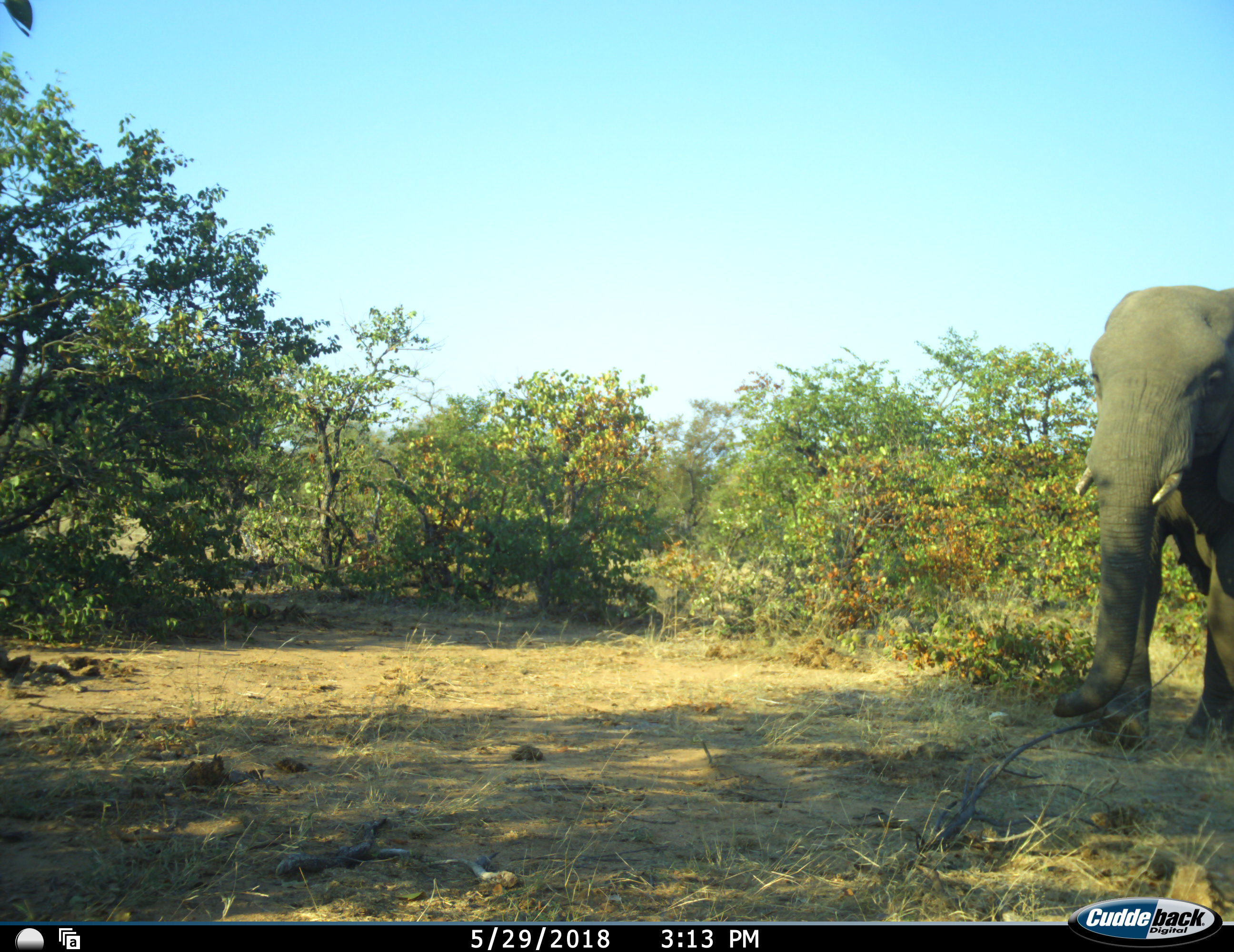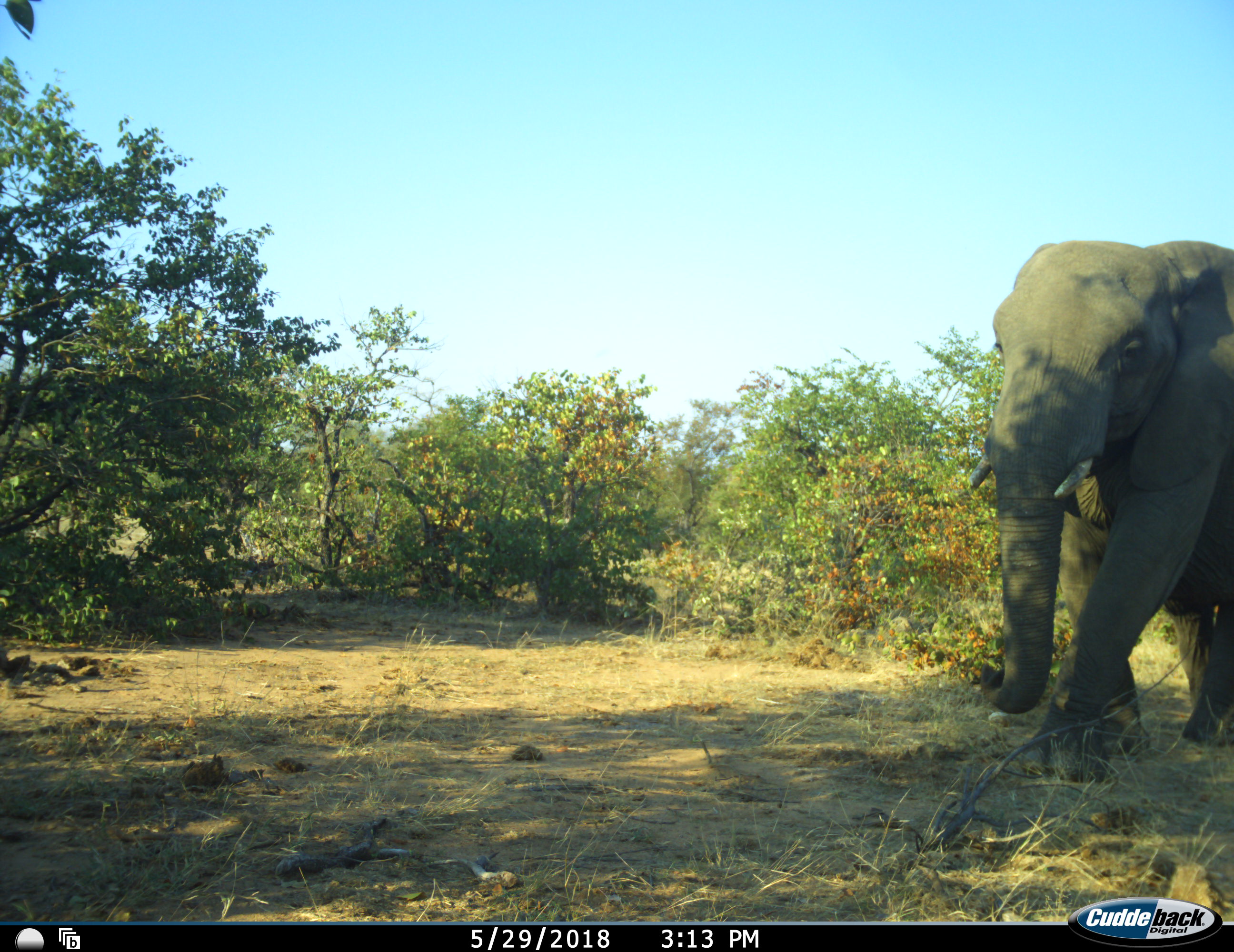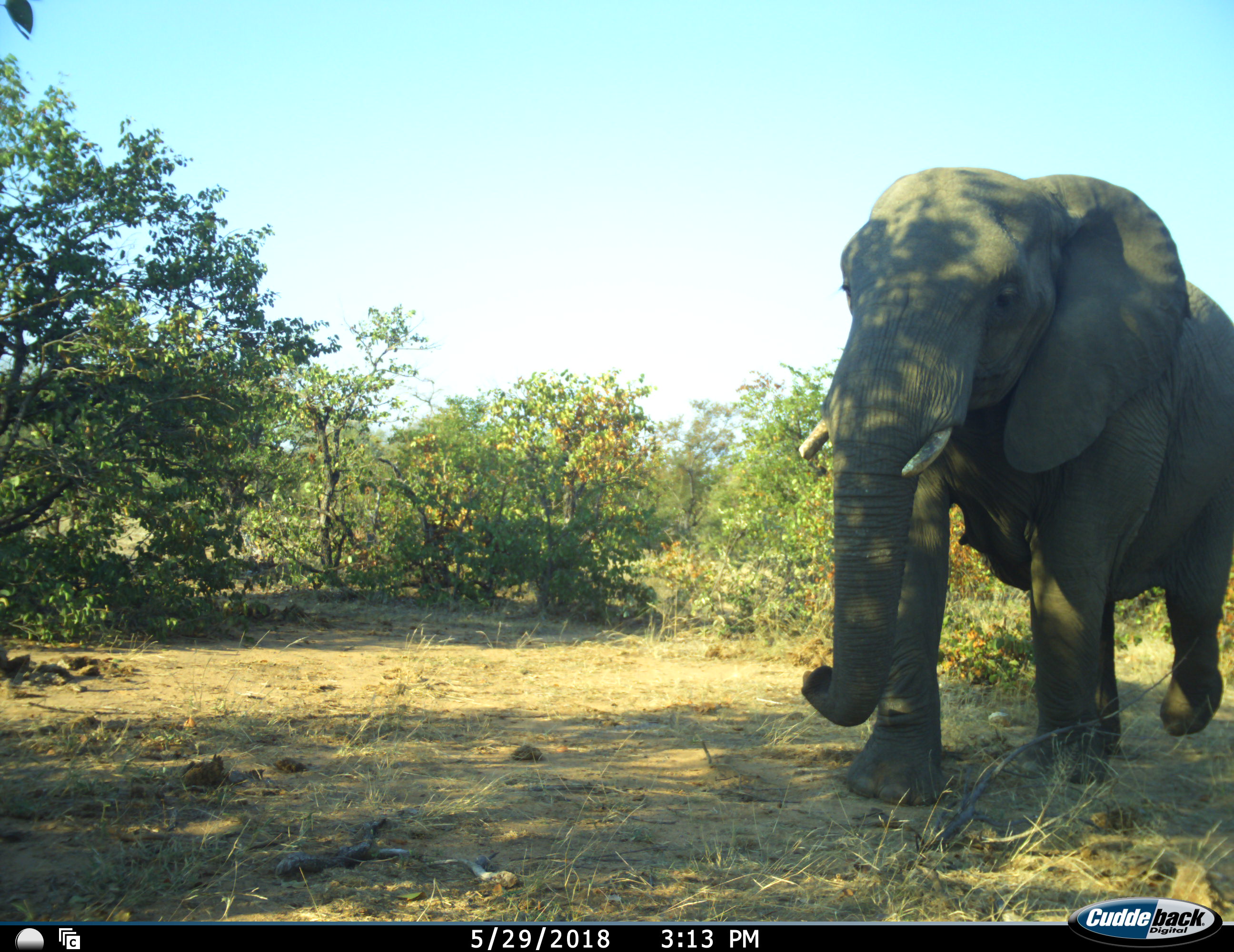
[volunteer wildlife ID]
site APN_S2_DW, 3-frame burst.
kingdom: Animalia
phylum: Chordata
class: Mammalia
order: Proboscidea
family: Elephantidae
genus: Loxodonta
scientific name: Loxodonta africana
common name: african bush elephant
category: elephant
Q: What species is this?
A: Elephant (african bush elephant) (Loxodonta africana).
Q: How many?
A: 1.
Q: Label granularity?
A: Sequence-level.